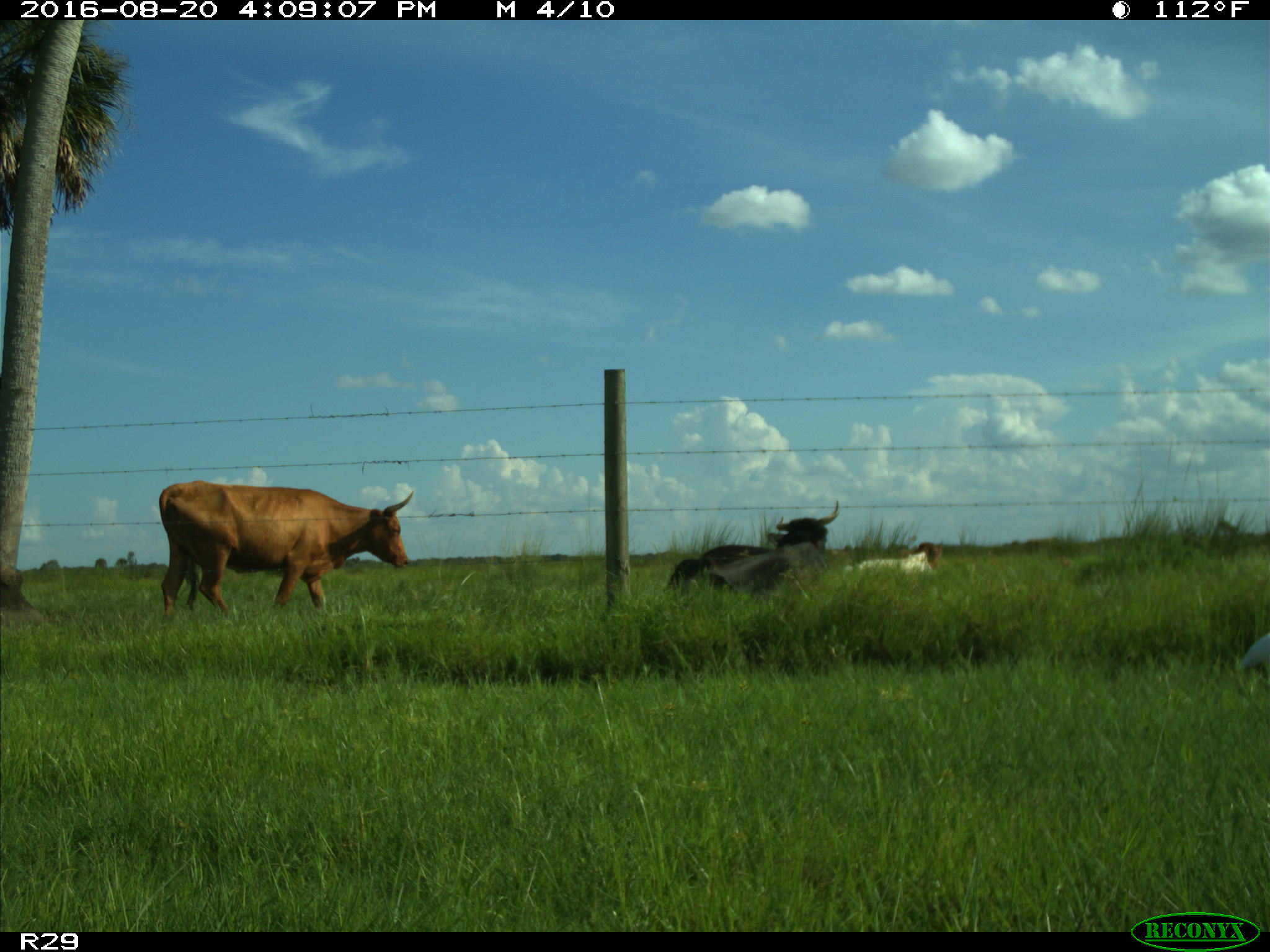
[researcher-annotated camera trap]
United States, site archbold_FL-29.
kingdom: Animalia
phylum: Chordata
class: Mammalia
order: Artiodactyla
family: Bovidae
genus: Bos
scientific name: Bos taurus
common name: domestic cow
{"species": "Bos taurus (domestic cow)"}